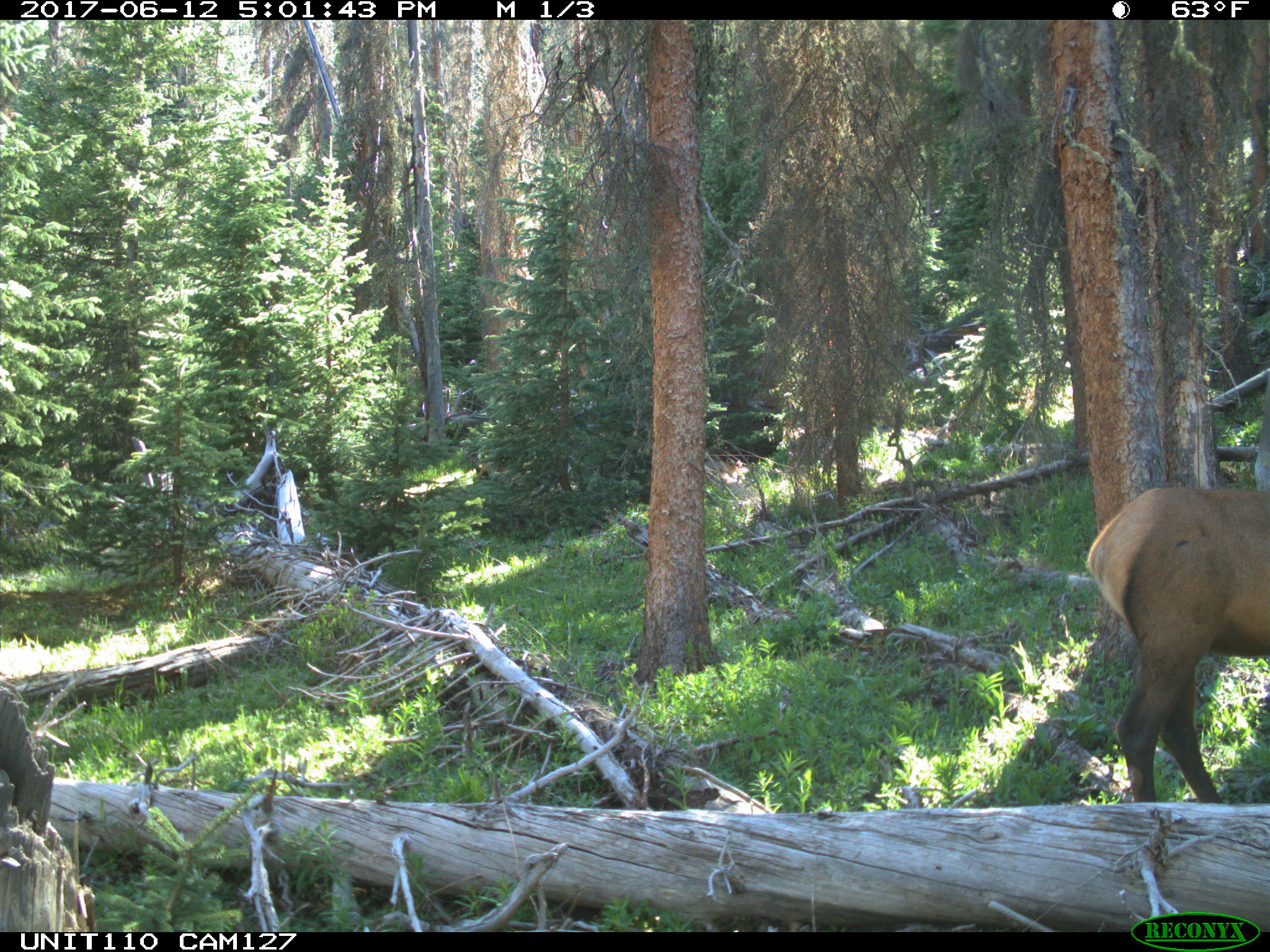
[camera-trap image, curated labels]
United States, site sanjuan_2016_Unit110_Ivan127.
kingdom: Animalia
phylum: Chordata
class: Mammalia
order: Artiodactyla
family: Cervidae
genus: Cervus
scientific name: Cervus elaphus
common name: red deer